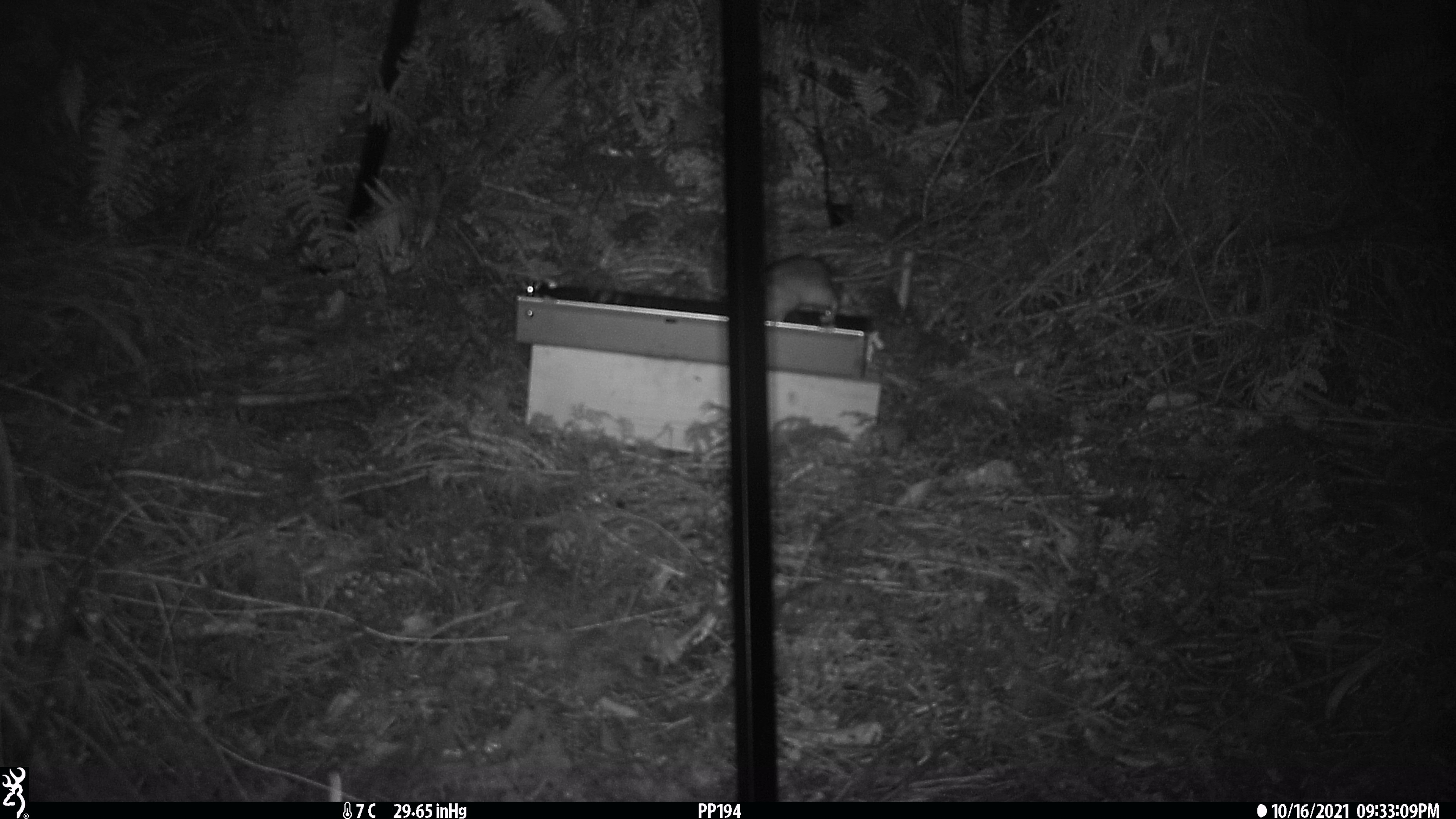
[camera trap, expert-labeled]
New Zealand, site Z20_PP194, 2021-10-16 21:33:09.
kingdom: Animalia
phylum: Chordata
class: Mammalia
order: Rodentia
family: Muridae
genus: Rattus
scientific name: Rattus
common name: rat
Rat (Rattus).